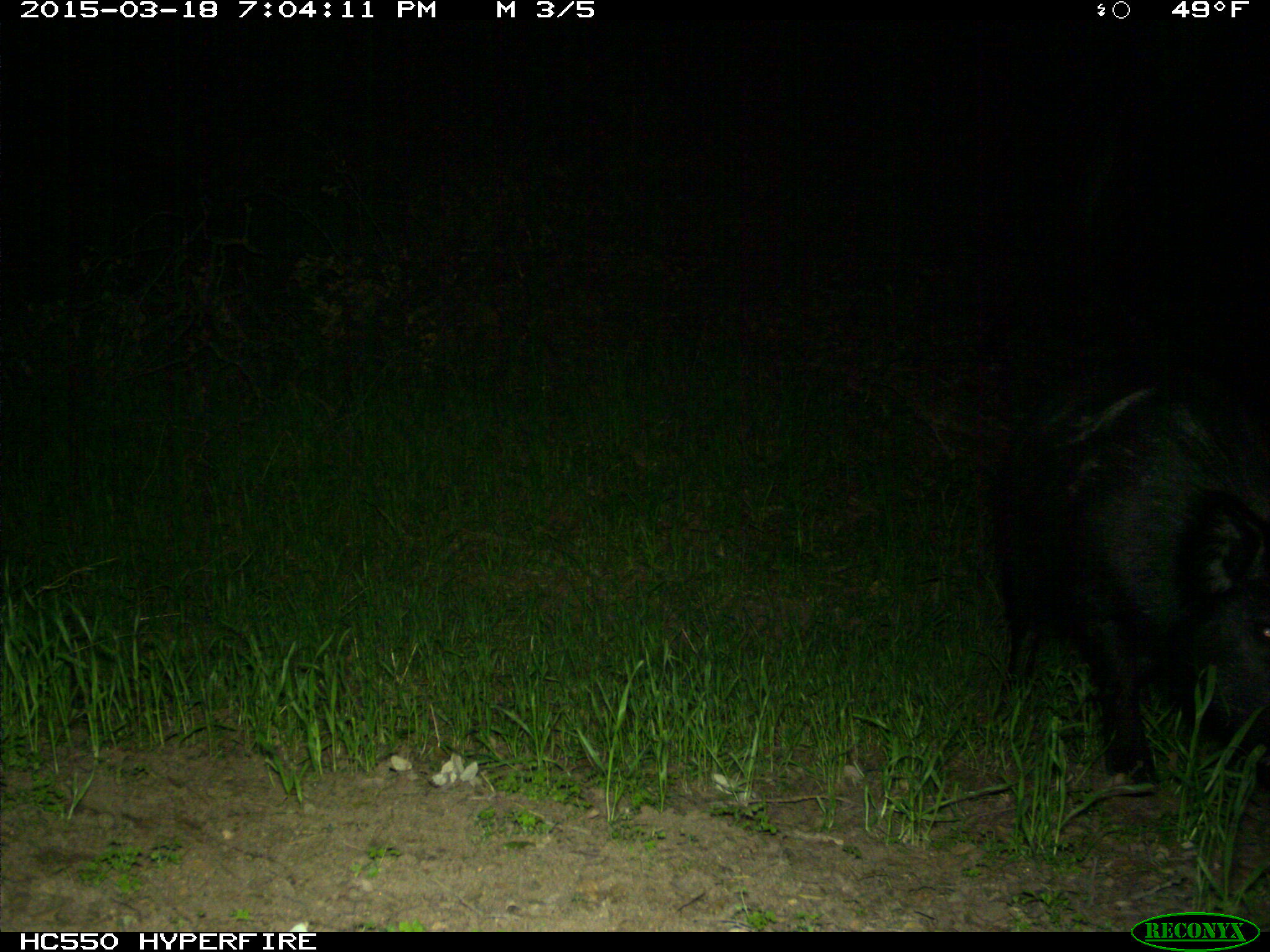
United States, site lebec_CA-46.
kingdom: Animalia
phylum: Chordata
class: Mammalia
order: Artiodactyla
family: Suidae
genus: Sus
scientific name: Sus scrofa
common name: wild boar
Sus scrofa (wild boar).